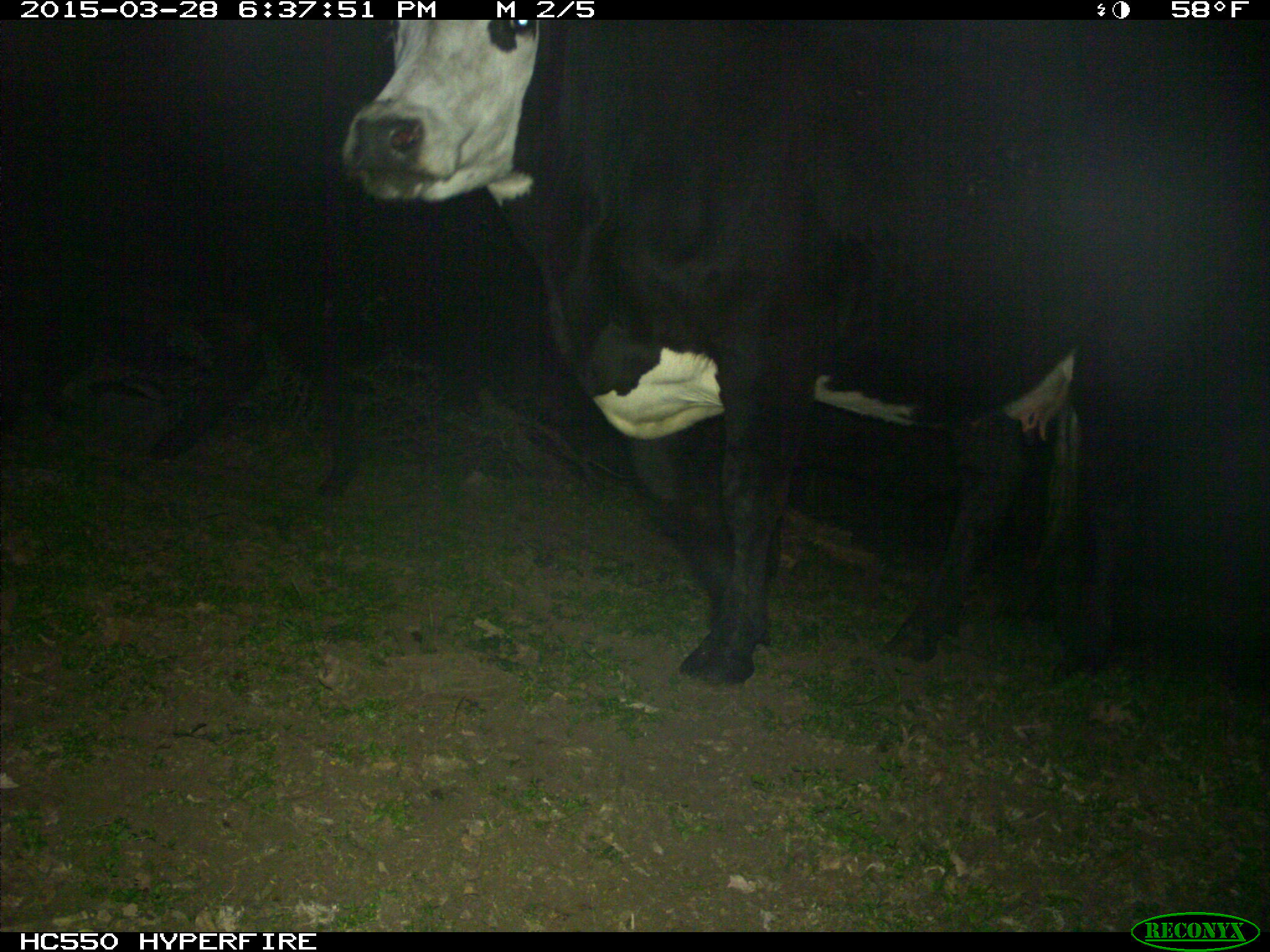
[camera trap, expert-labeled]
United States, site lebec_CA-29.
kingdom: Animalia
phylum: Chordata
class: Mammalia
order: Artiodactyla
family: Bovidae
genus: Bos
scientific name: Bos taurus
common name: domestic cow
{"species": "Bos taurus (domestic cow)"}